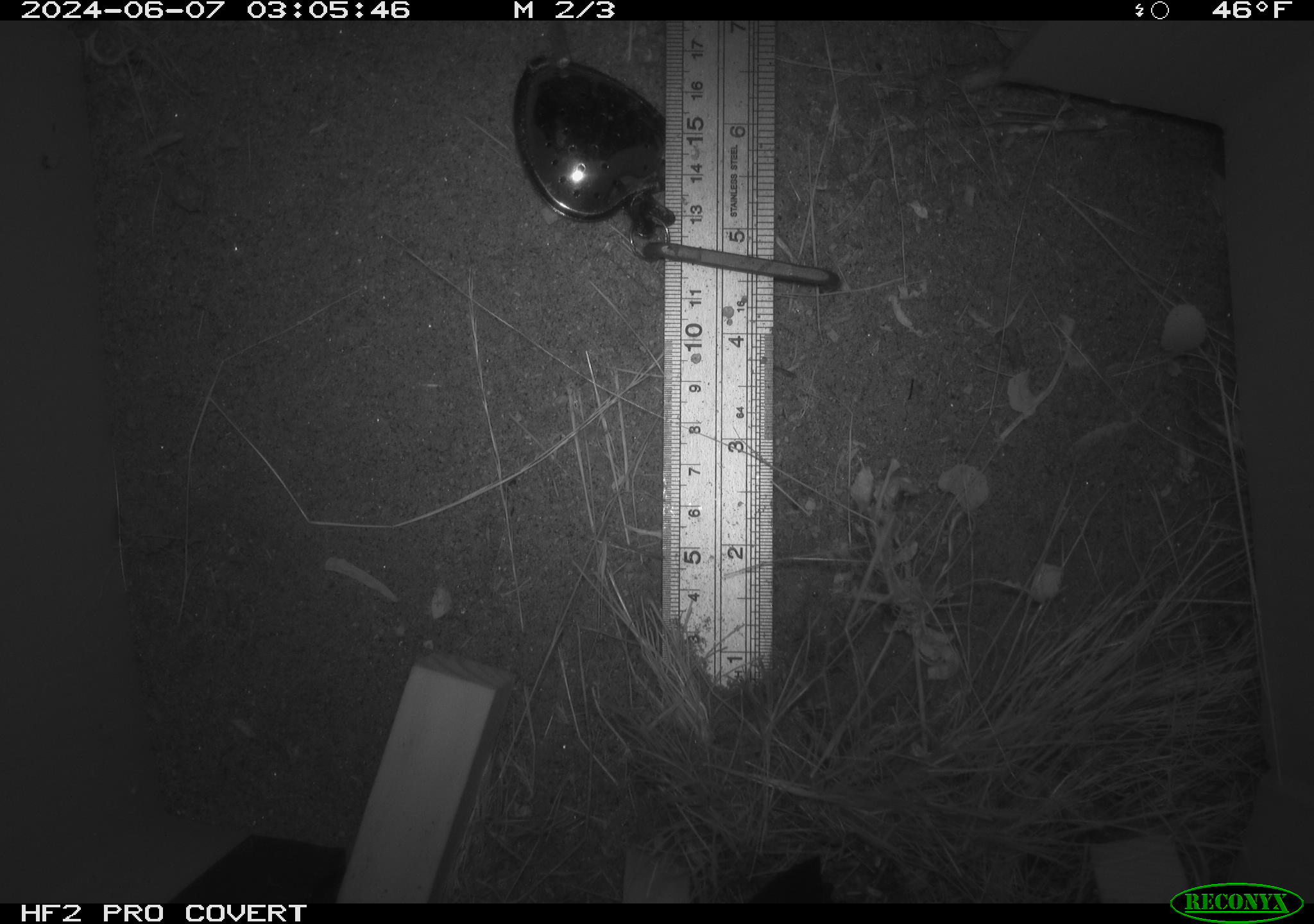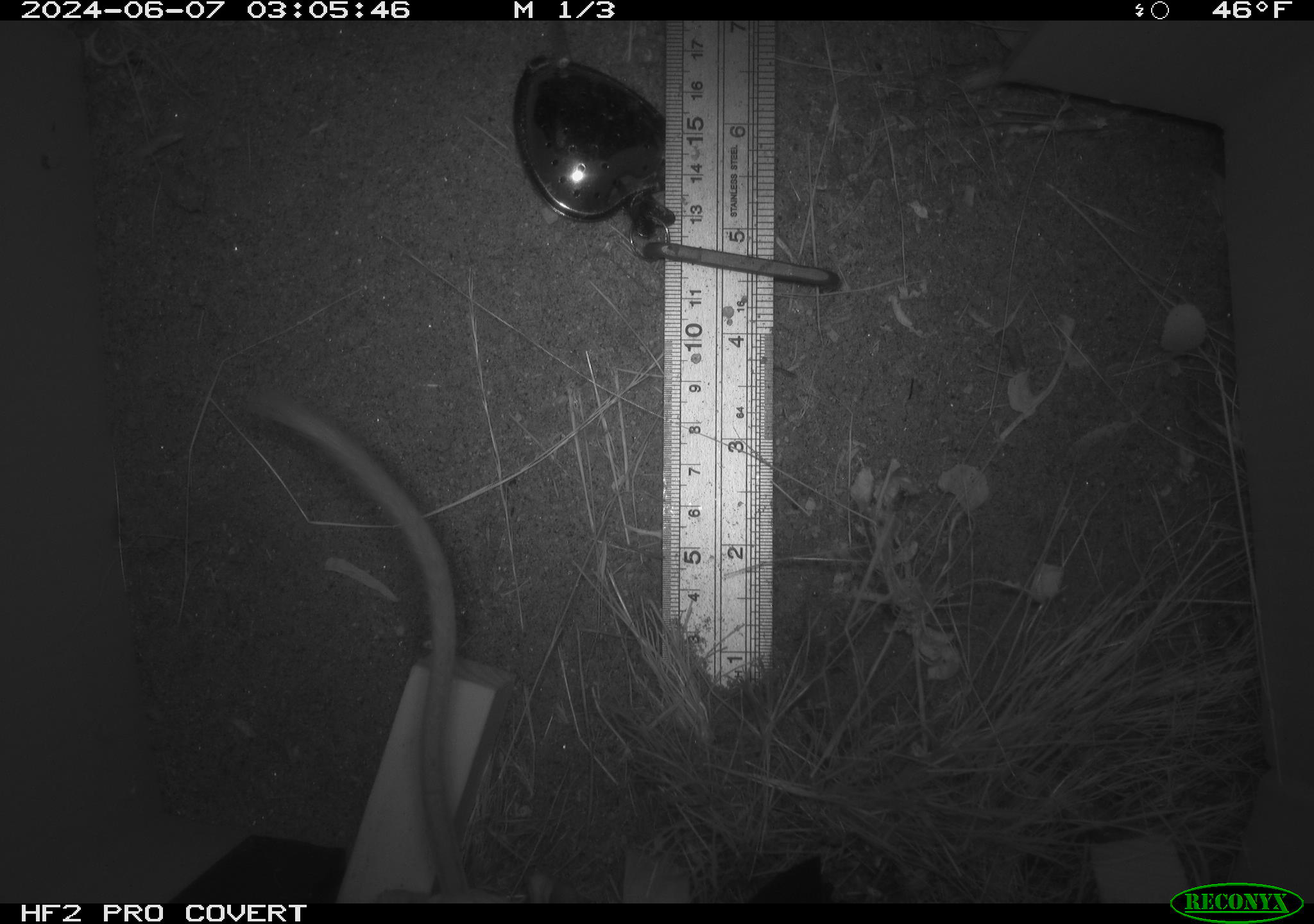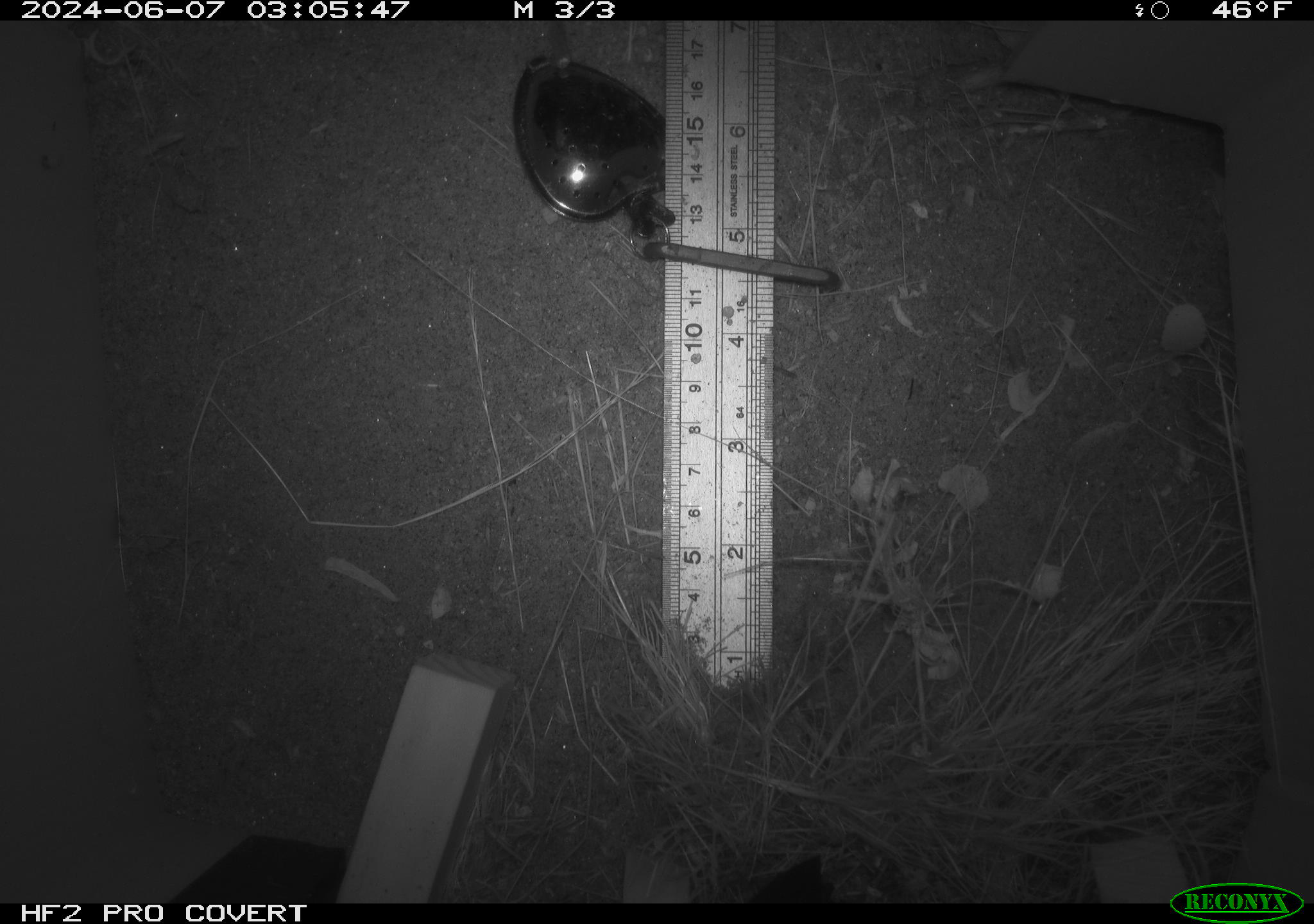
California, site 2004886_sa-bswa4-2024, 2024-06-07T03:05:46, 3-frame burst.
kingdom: Animalia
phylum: Chordata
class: Mammalia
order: Rodentia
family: Heteromyidae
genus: Dipodomys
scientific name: Dipodomys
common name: kangaroo rats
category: dipodomys species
Dipodomys species (kangaroo rats) (Dipodomys).